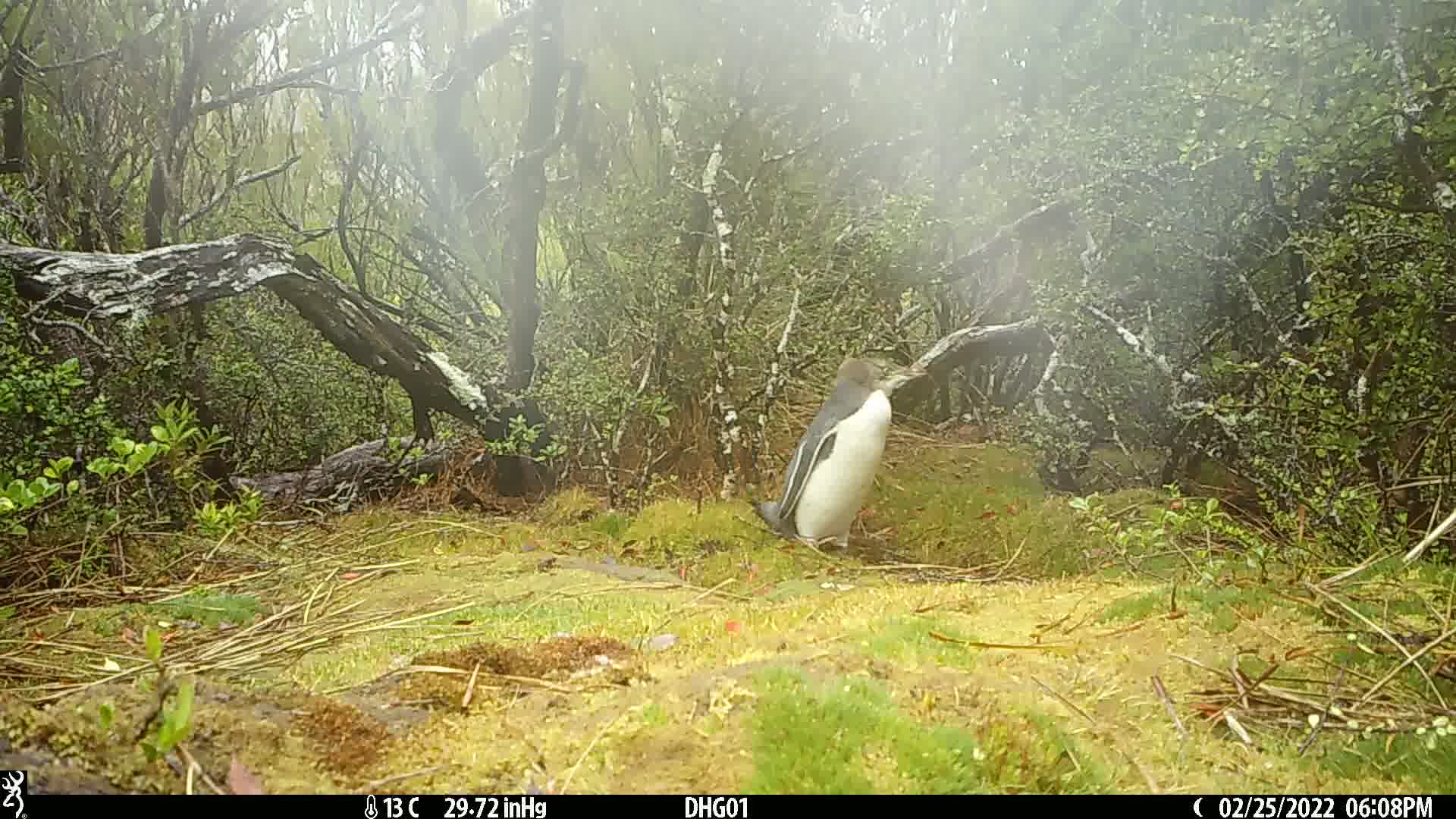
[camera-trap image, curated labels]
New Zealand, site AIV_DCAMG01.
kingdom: Animalia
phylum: Chordata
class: Aves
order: Sphenisciformes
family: Spheniscidae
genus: Megadyptes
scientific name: Megadyptes antipodes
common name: yellow-eyed penguin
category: yellow eyed penguin